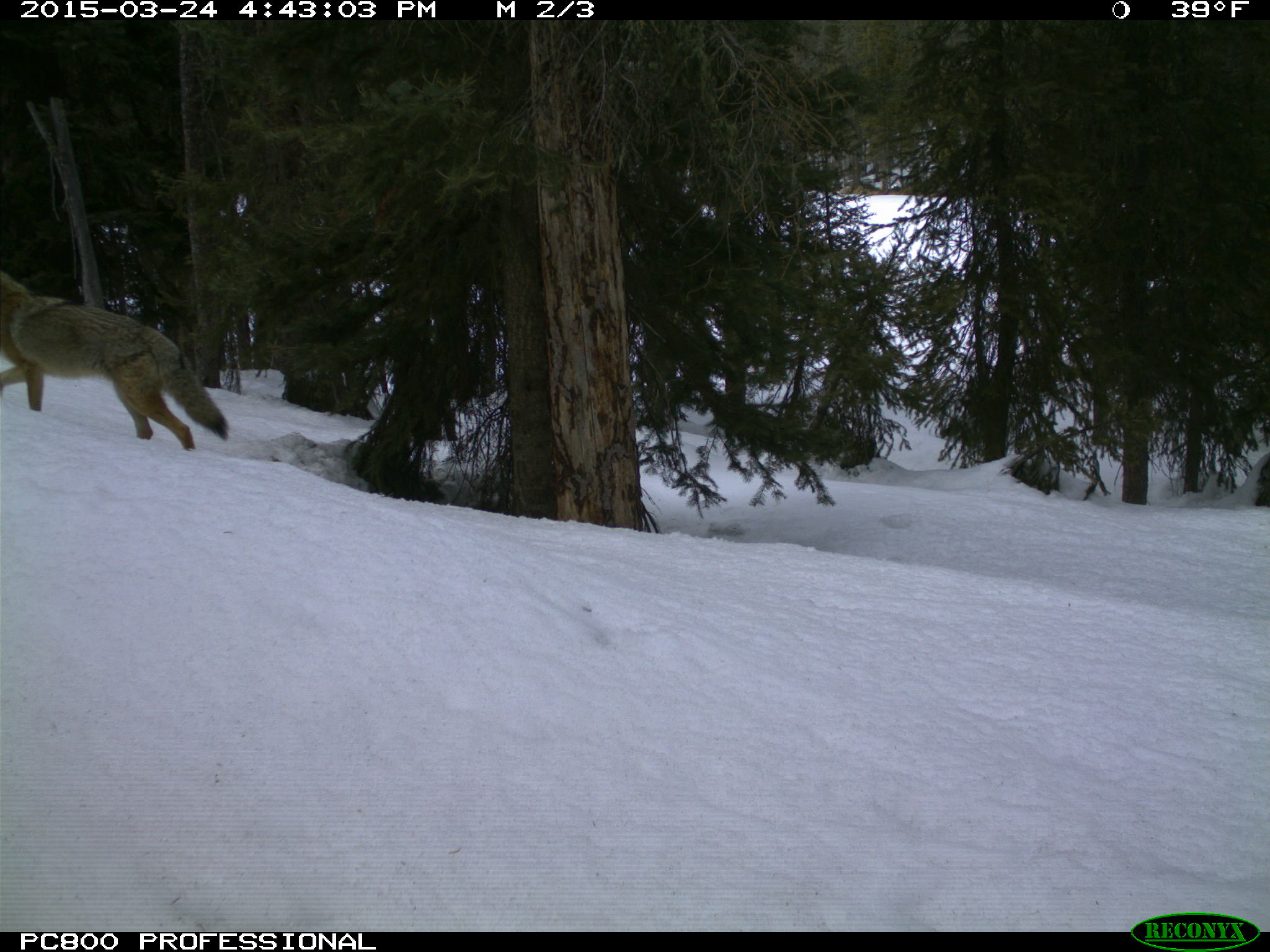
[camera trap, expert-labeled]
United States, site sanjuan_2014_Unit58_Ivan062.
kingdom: Animalia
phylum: Chordata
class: Mammalia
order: Carnivora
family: Canidae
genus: Canis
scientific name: Canis latrans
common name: coyote